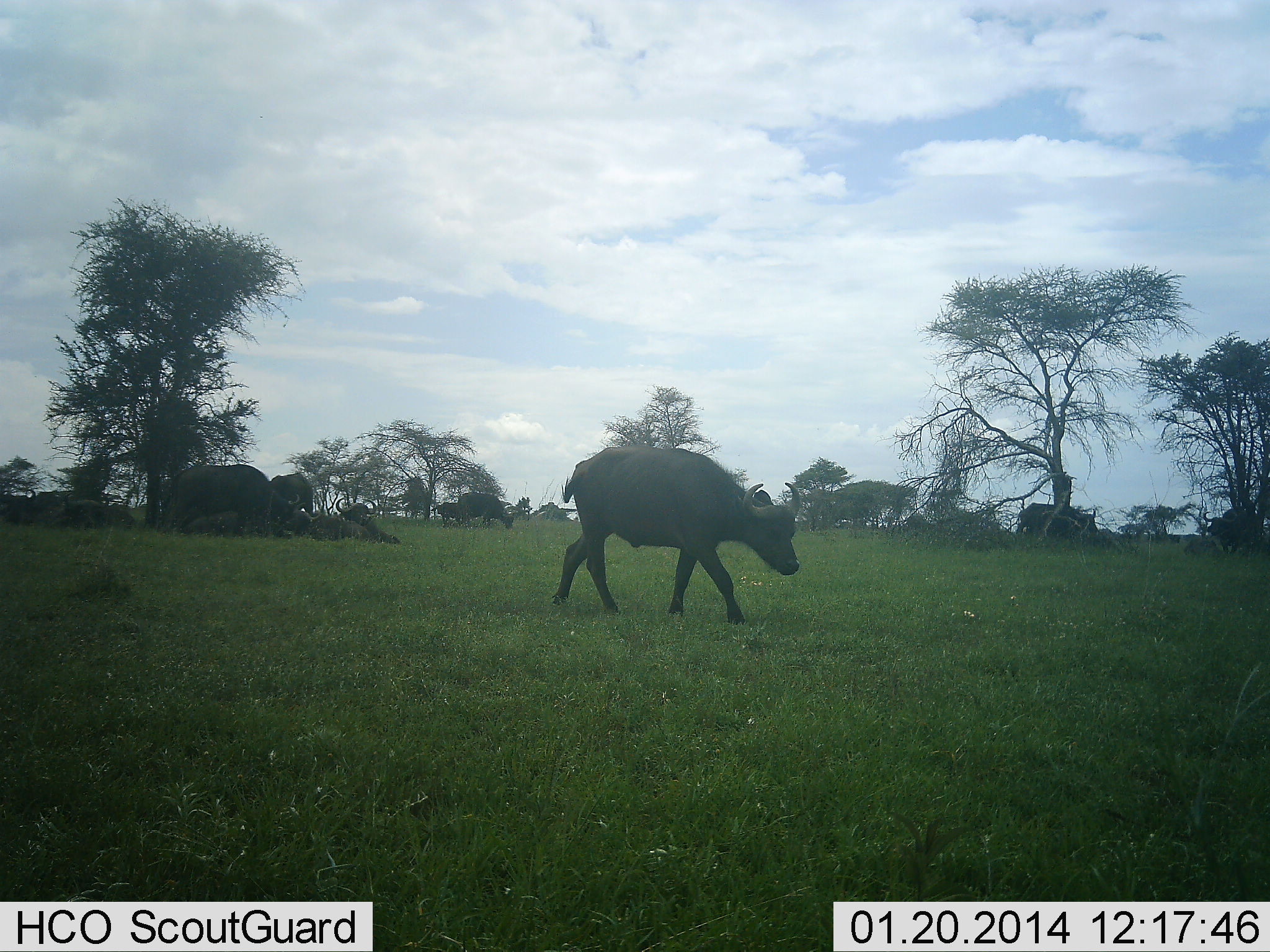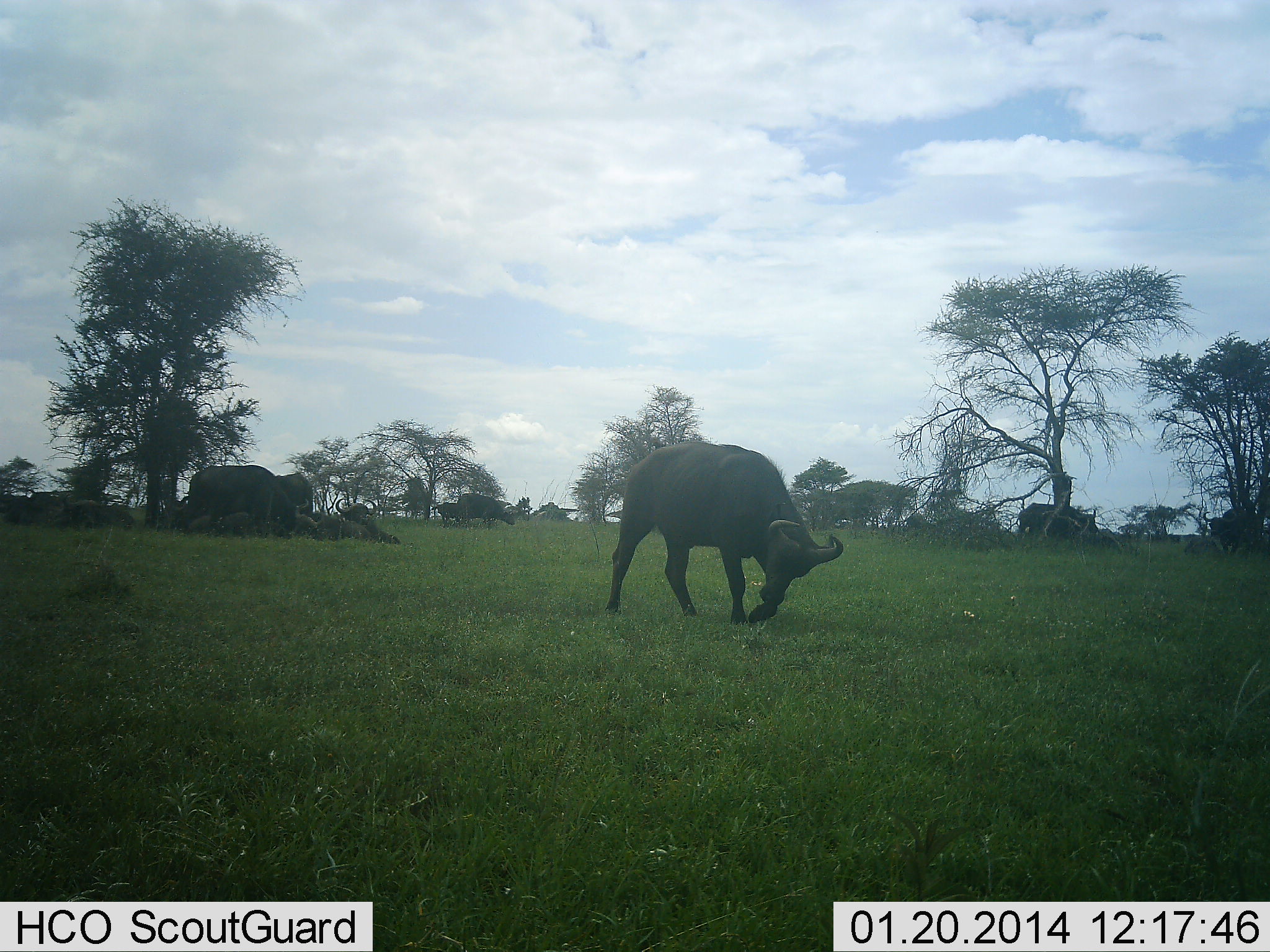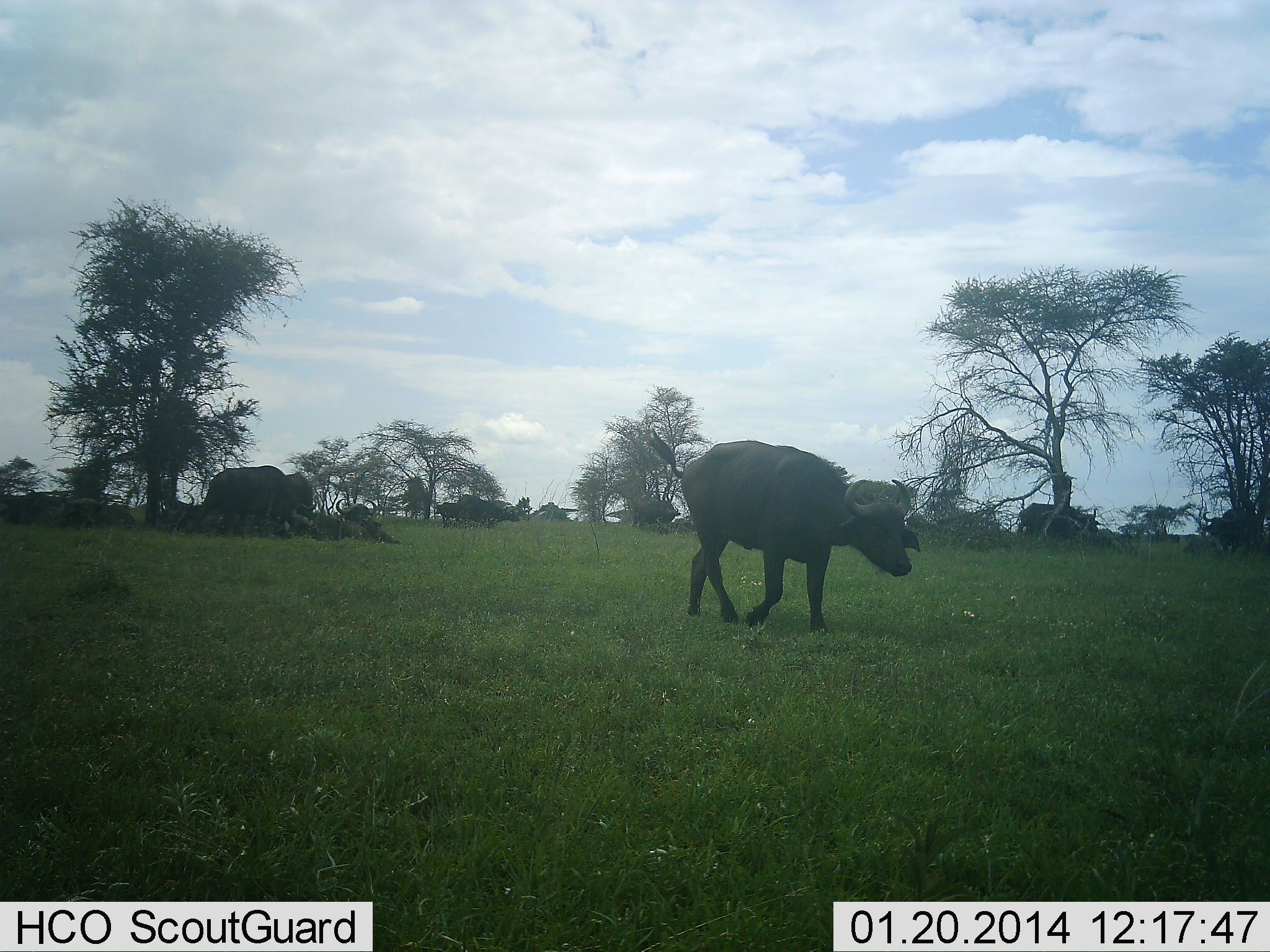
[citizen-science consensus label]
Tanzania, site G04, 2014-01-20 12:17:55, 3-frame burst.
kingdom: Animalia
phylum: Chordata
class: Mammalia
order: Artiodactyla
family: Bovidae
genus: Syncerus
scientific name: Syncerus caffer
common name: cape buffalo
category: buffalo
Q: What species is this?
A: Buffalo (cape buffalo) (Syncerus caffer).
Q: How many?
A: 11-50.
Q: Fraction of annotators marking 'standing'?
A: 45%.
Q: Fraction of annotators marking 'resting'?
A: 55%.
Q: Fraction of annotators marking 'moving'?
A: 45%.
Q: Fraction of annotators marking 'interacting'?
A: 0%.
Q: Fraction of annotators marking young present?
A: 0%.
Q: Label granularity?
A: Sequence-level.